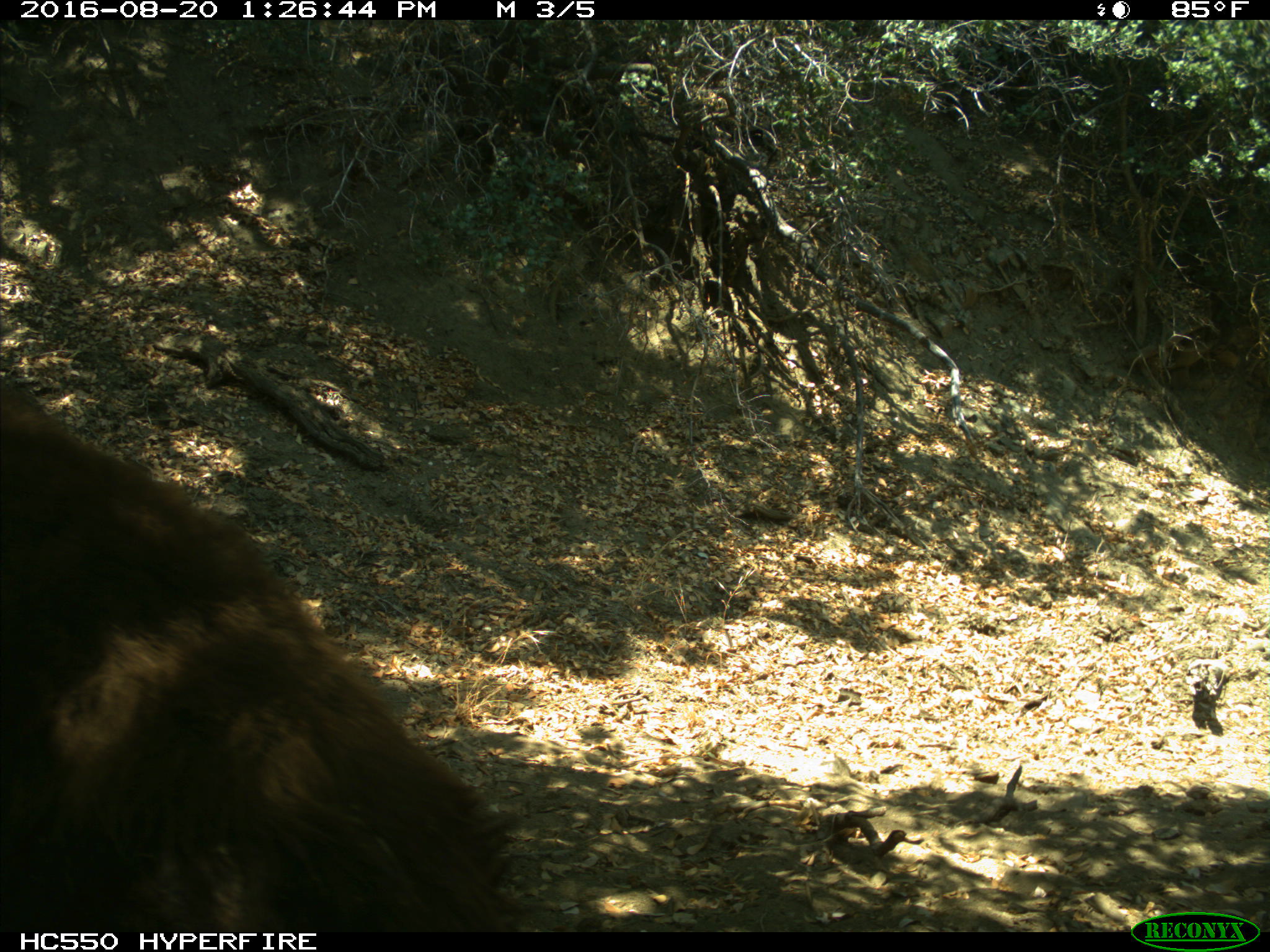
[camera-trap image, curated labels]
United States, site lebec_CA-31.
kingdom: Animalia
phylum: Chordata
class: Mammalia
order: Carnivora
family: Ursidae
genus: Ursus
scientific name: Ursus americanus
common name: american black bear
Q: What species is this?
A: Ursus americanus (american black bear).